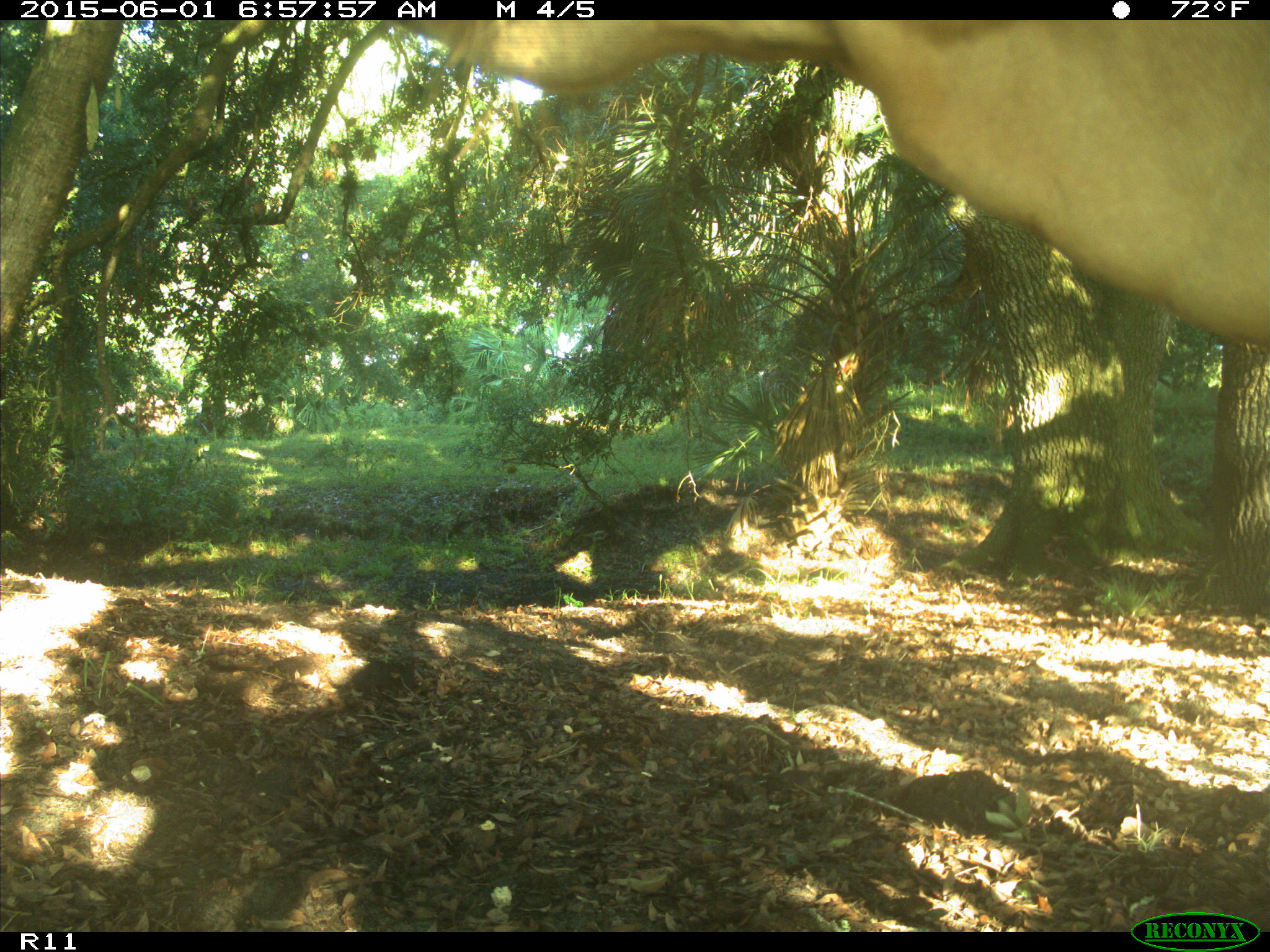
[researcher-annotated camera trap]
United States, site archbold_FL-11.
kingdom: Animalia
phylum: Chordata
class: Mammalia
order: Artiodactyla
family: Bovidae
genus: Bos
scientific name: Bos taurus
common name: domestic cow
Bos taurus (domestic cow).